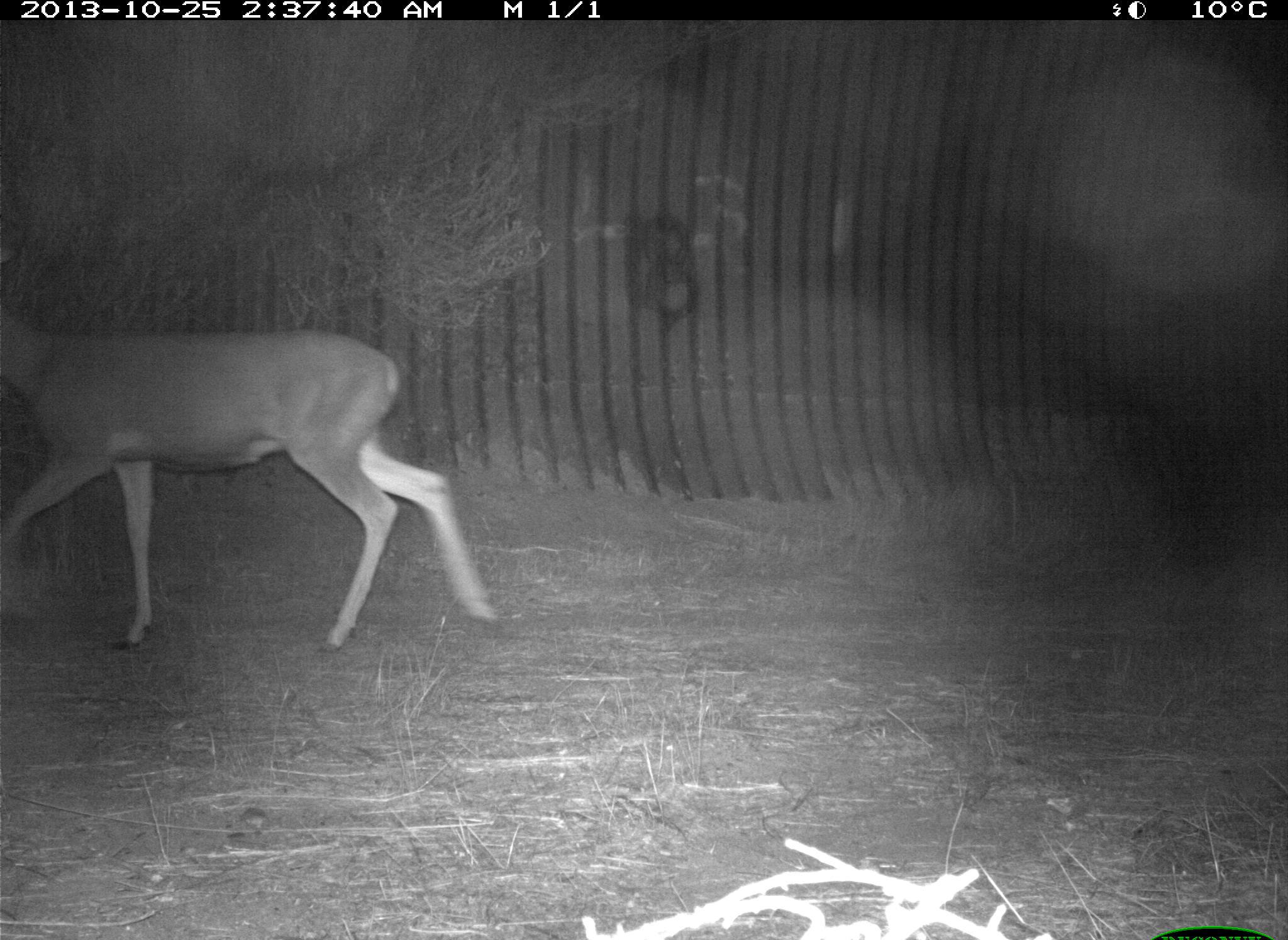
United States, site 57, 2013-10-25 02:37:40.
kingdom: Animalia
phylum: Chordata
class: Mammalia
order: Artiodactyla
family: Cervidae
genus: Odocoileus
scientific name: Odocoileus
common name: deer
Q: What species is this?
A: Deer (Odocoileus).